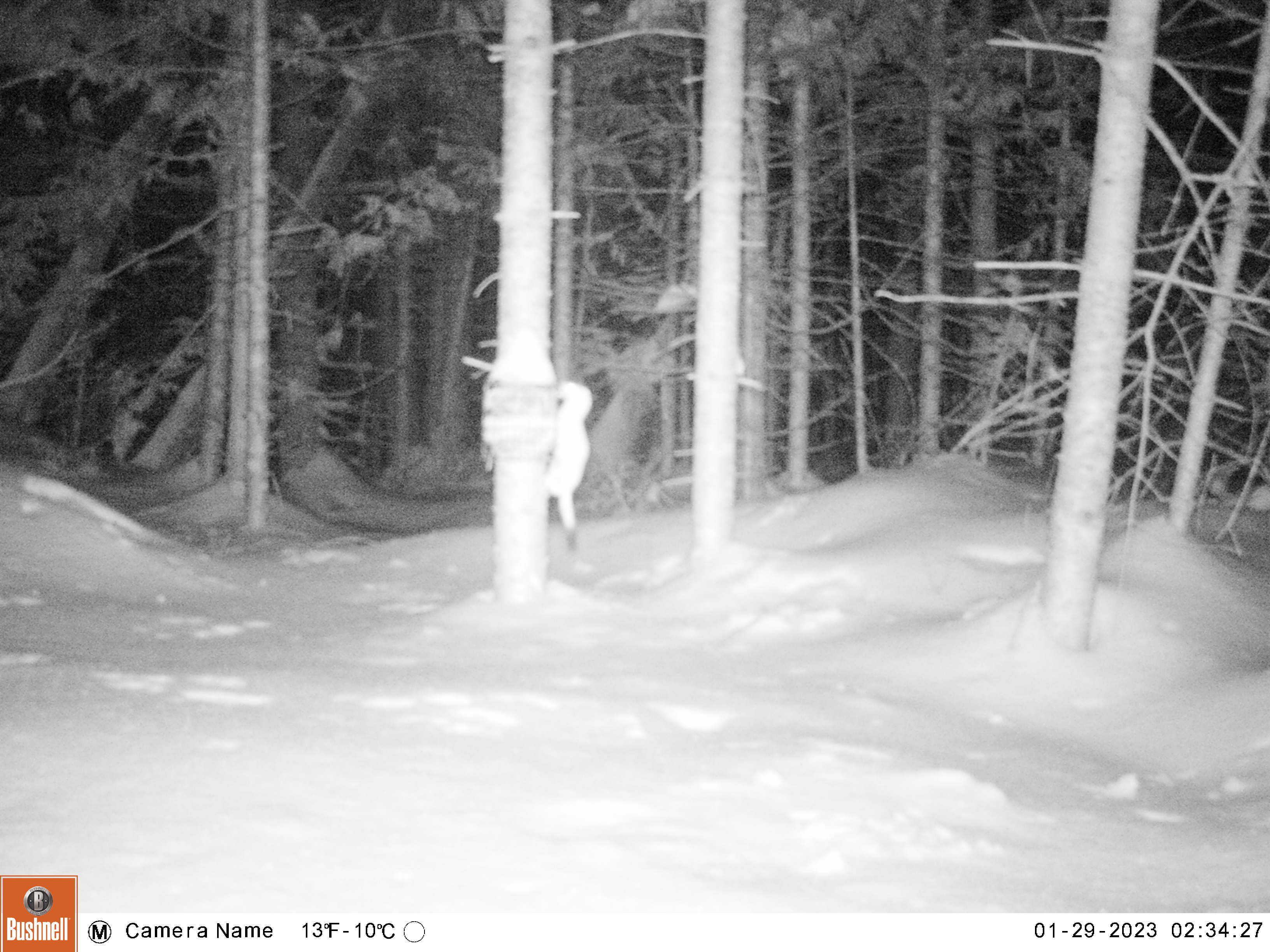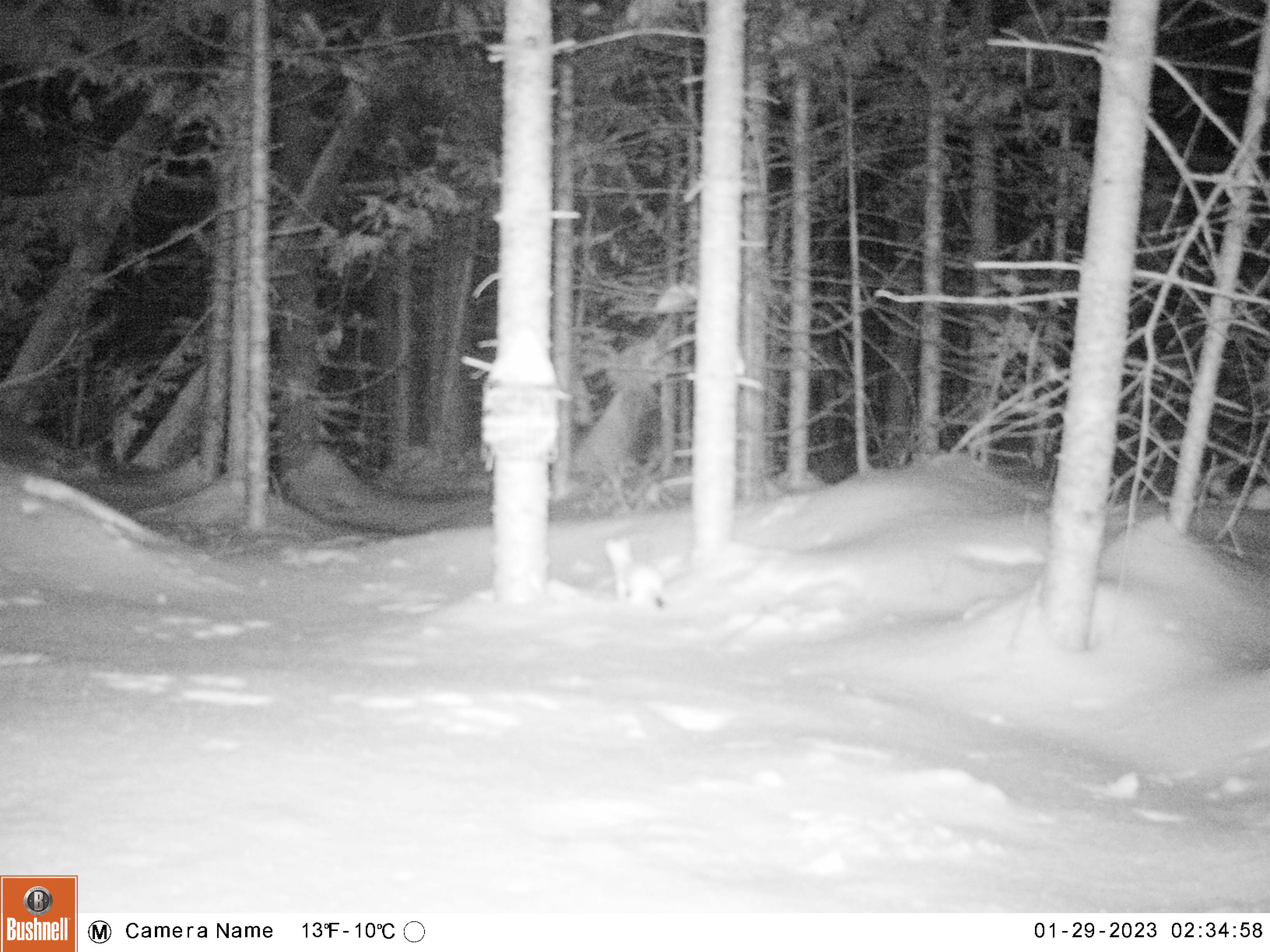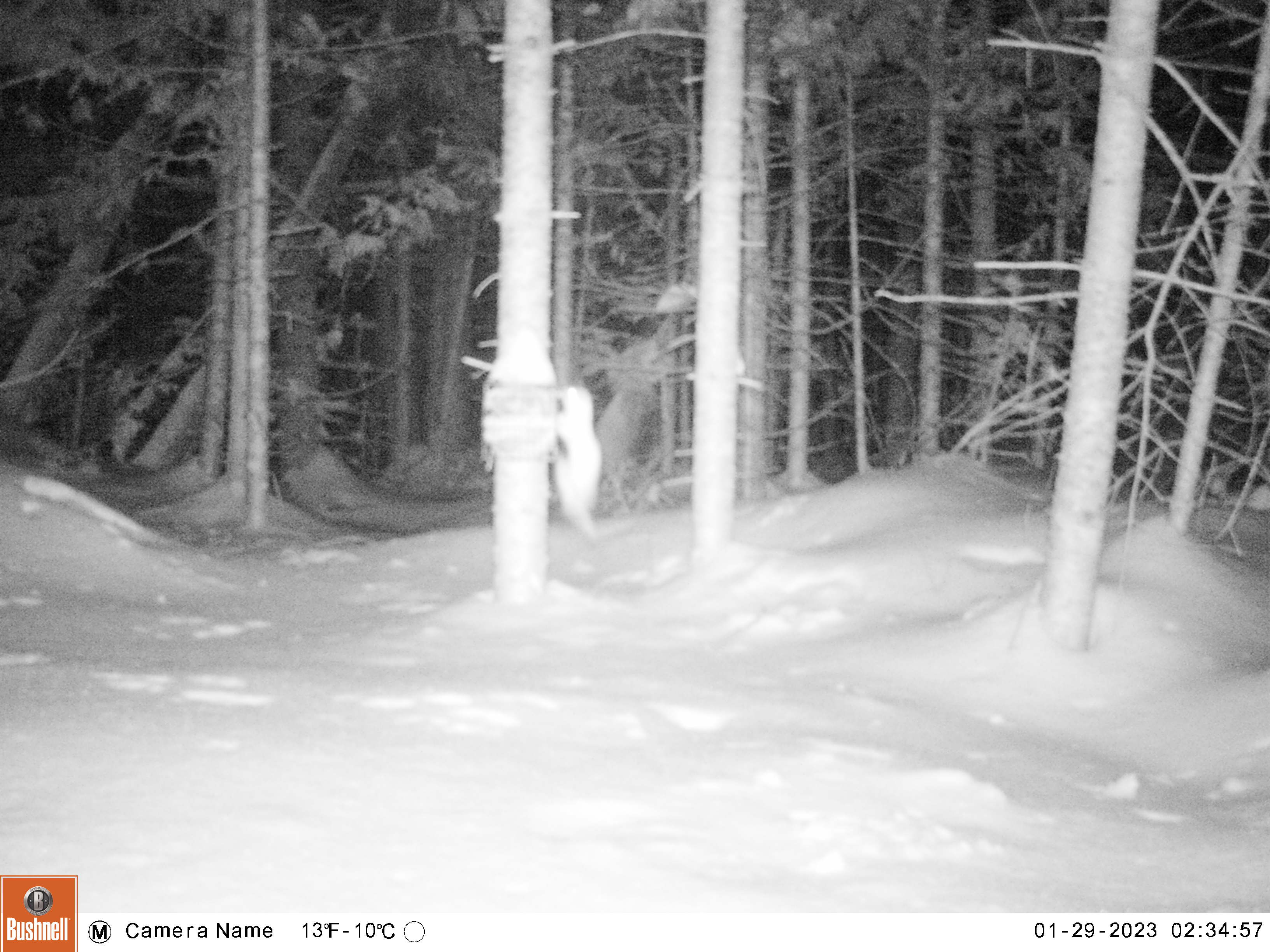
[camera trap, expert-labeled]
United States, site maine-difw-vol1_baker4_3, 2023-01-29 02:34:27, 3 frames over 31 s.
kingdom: Animalia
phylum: Chordata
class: Mammalia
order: Carnivora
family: Mustelidae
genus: Mustela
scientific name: Mustela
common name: weasel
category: weasel sp.